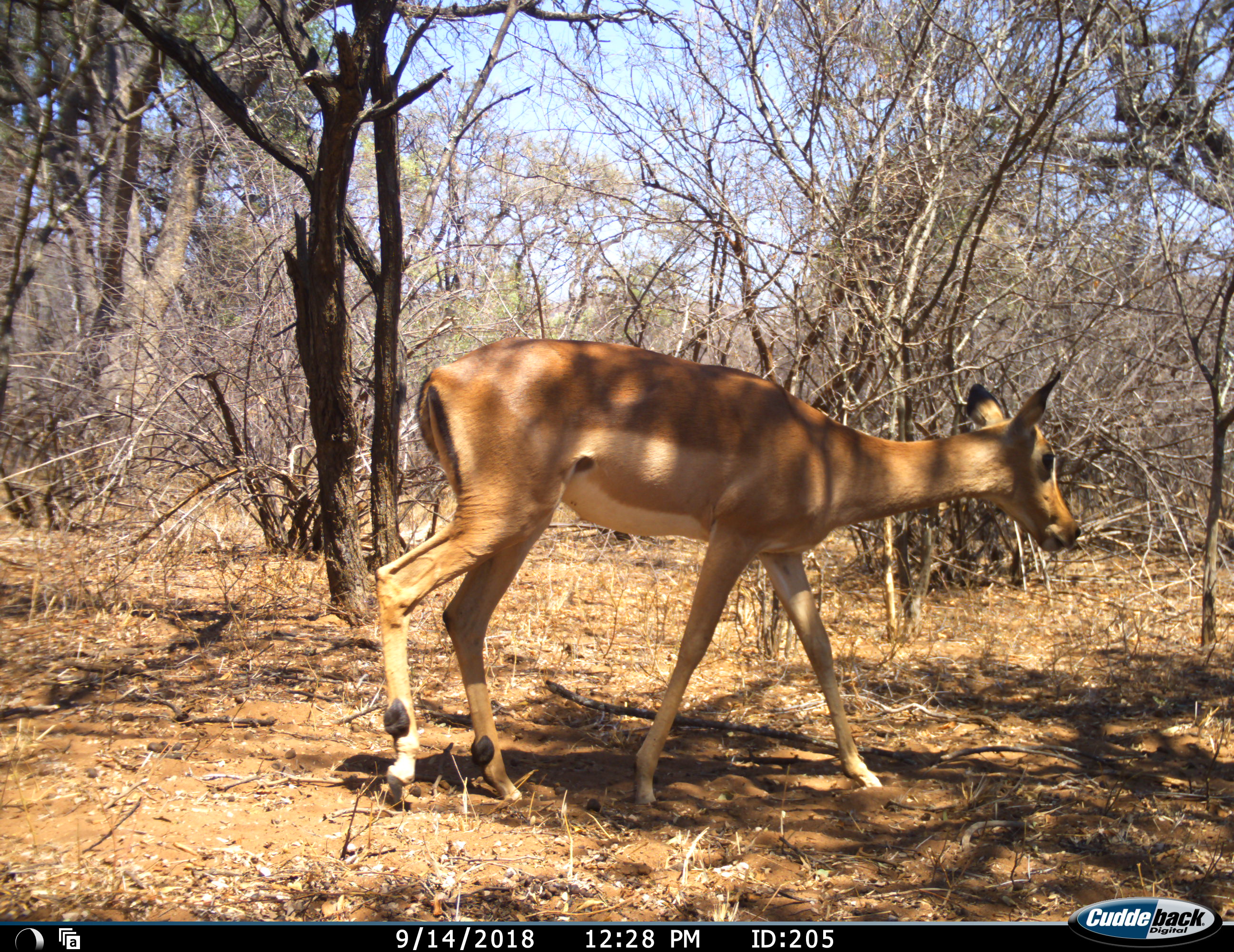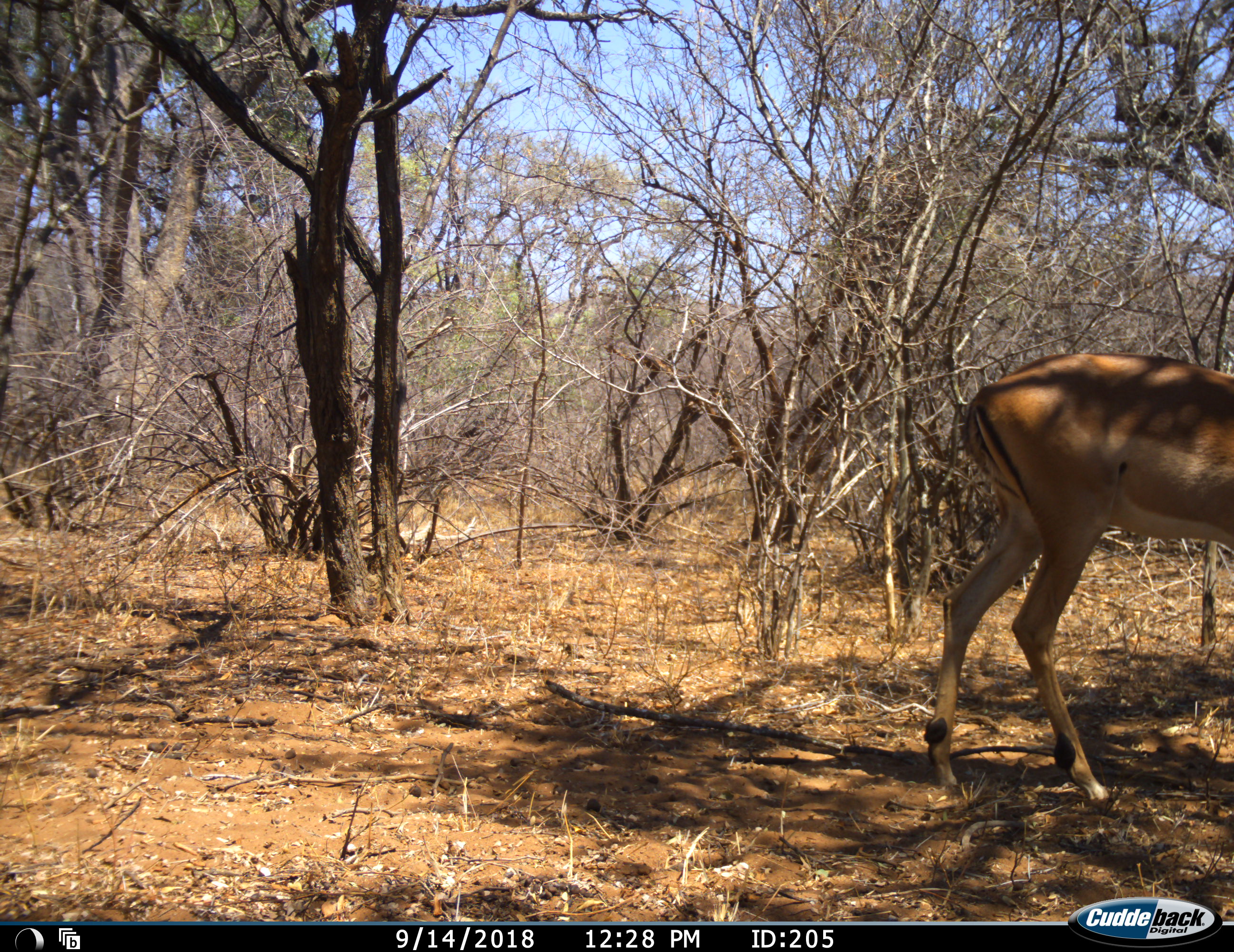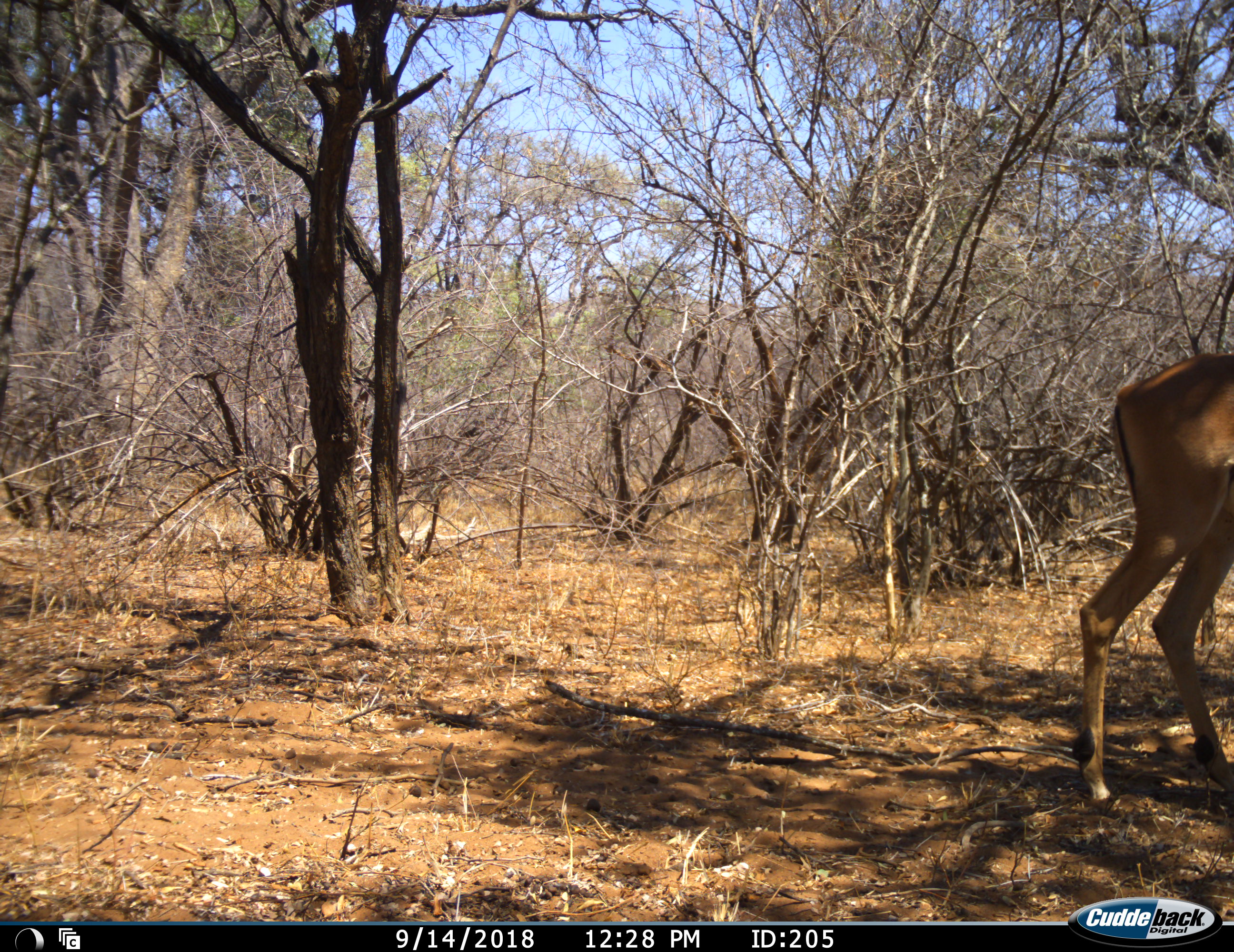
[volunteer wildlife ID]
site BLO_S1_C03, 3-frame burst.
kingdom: Animalia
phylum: Chordata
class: Mammalia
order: Artiodactyla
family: Bovidae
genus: Aepyceros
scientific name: Aepyceros melampus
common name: impala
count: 1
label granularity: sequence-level